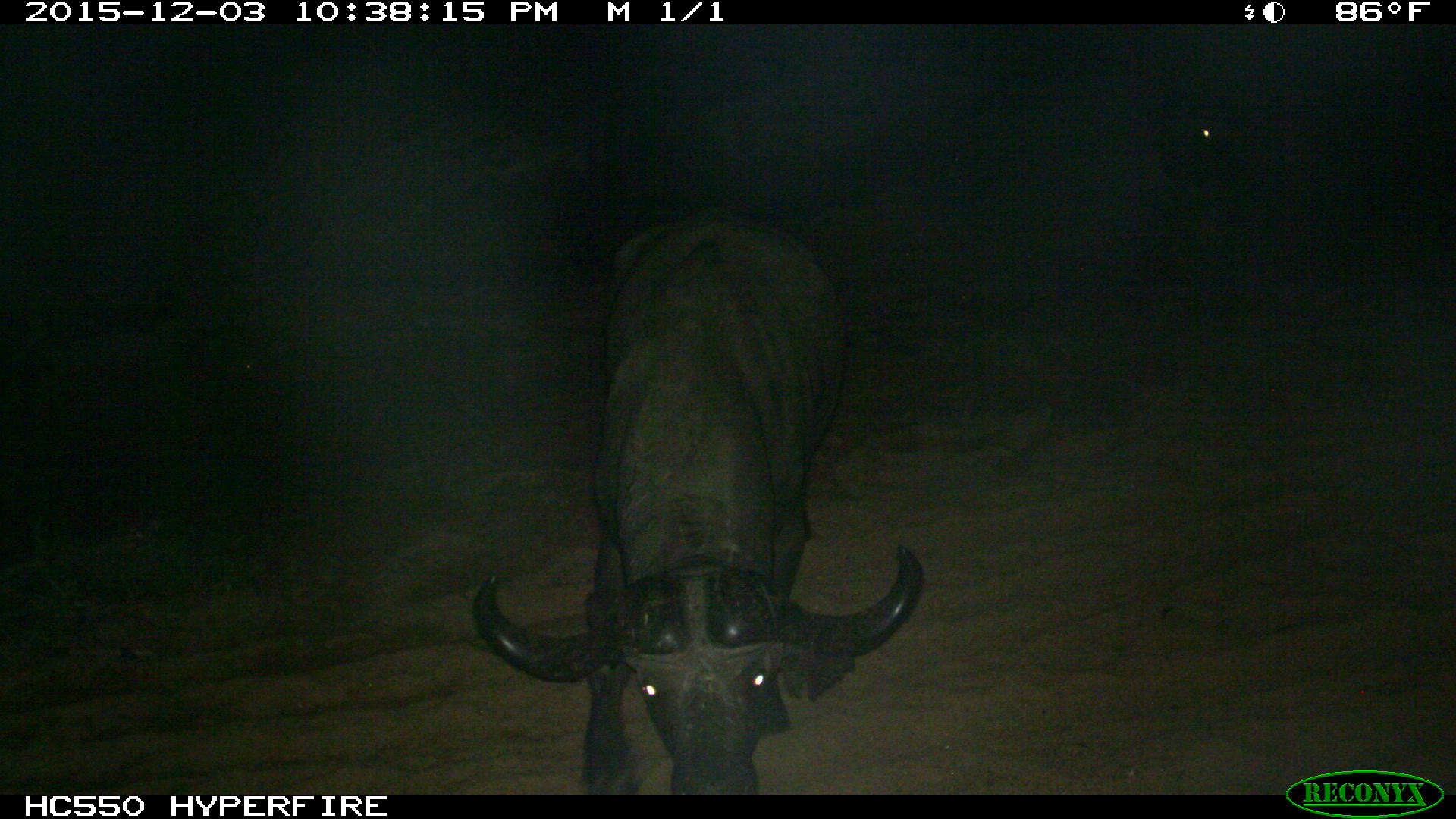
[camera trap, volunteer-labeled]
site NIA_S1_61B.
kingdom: Animalia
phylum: Chordata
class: Mammalia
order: Artiodactyla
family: Bovidae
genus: Syncerus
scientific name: Syncerus caffer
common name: african buffalo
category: buffalo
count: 1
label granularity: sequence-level